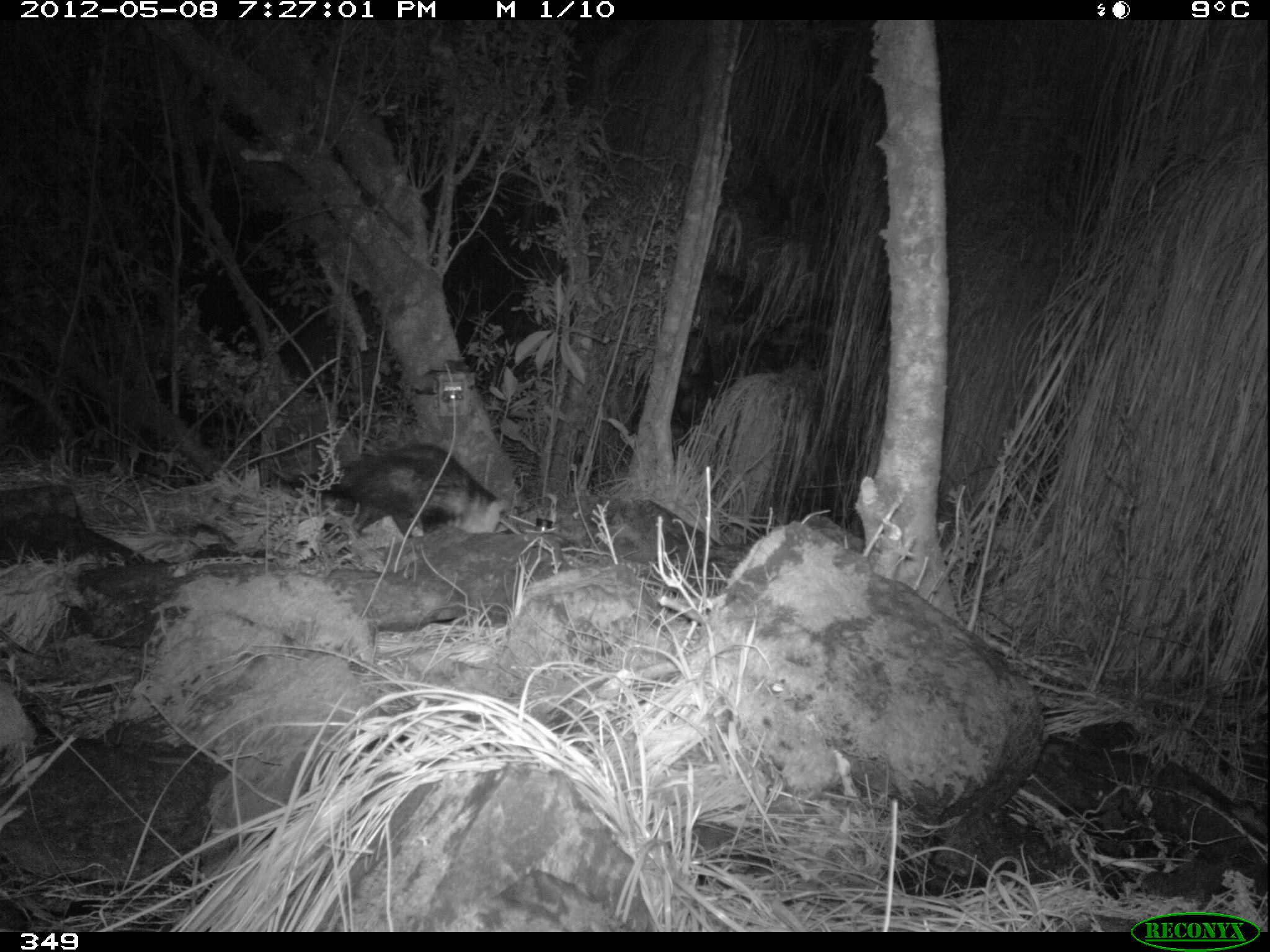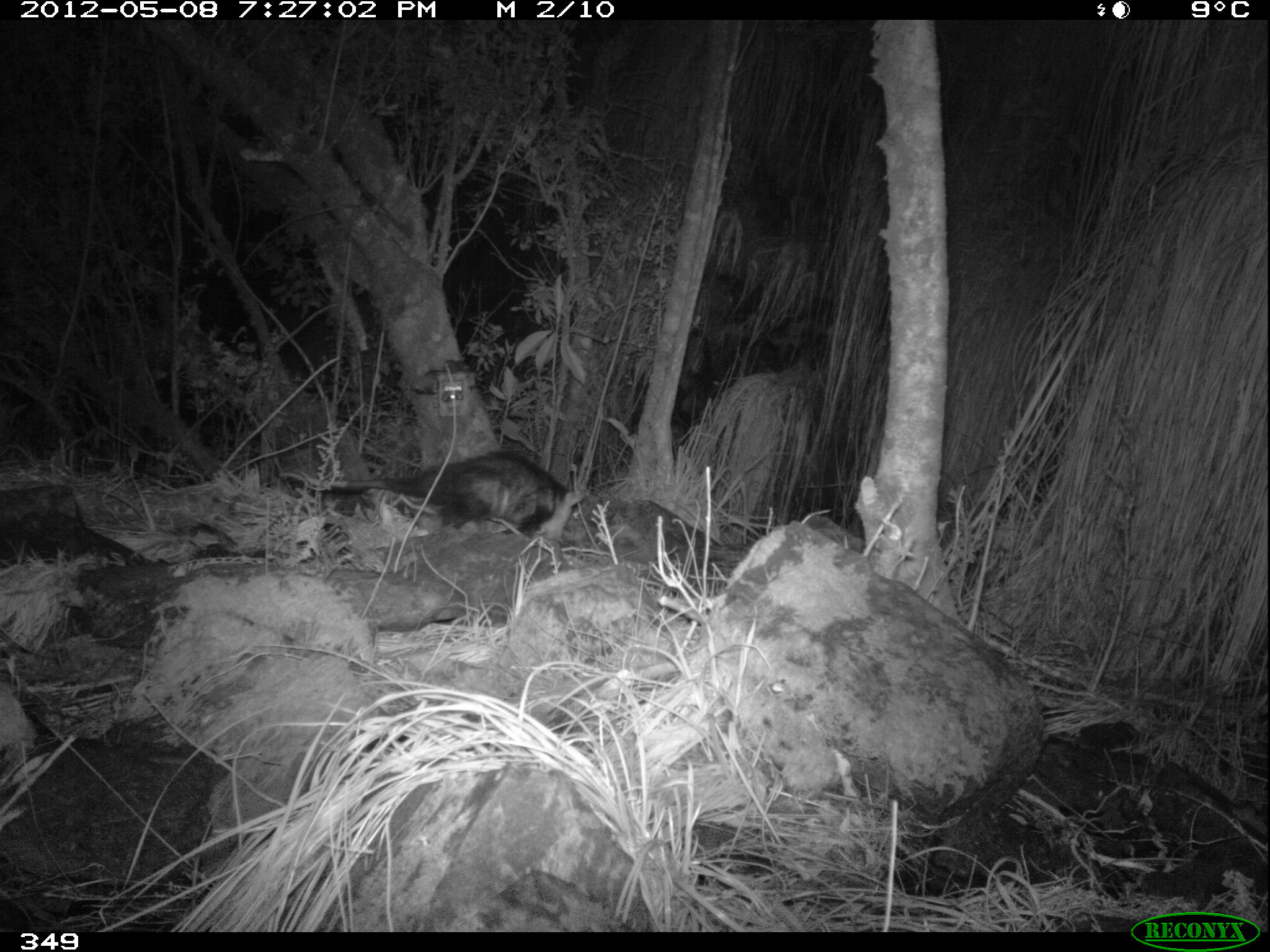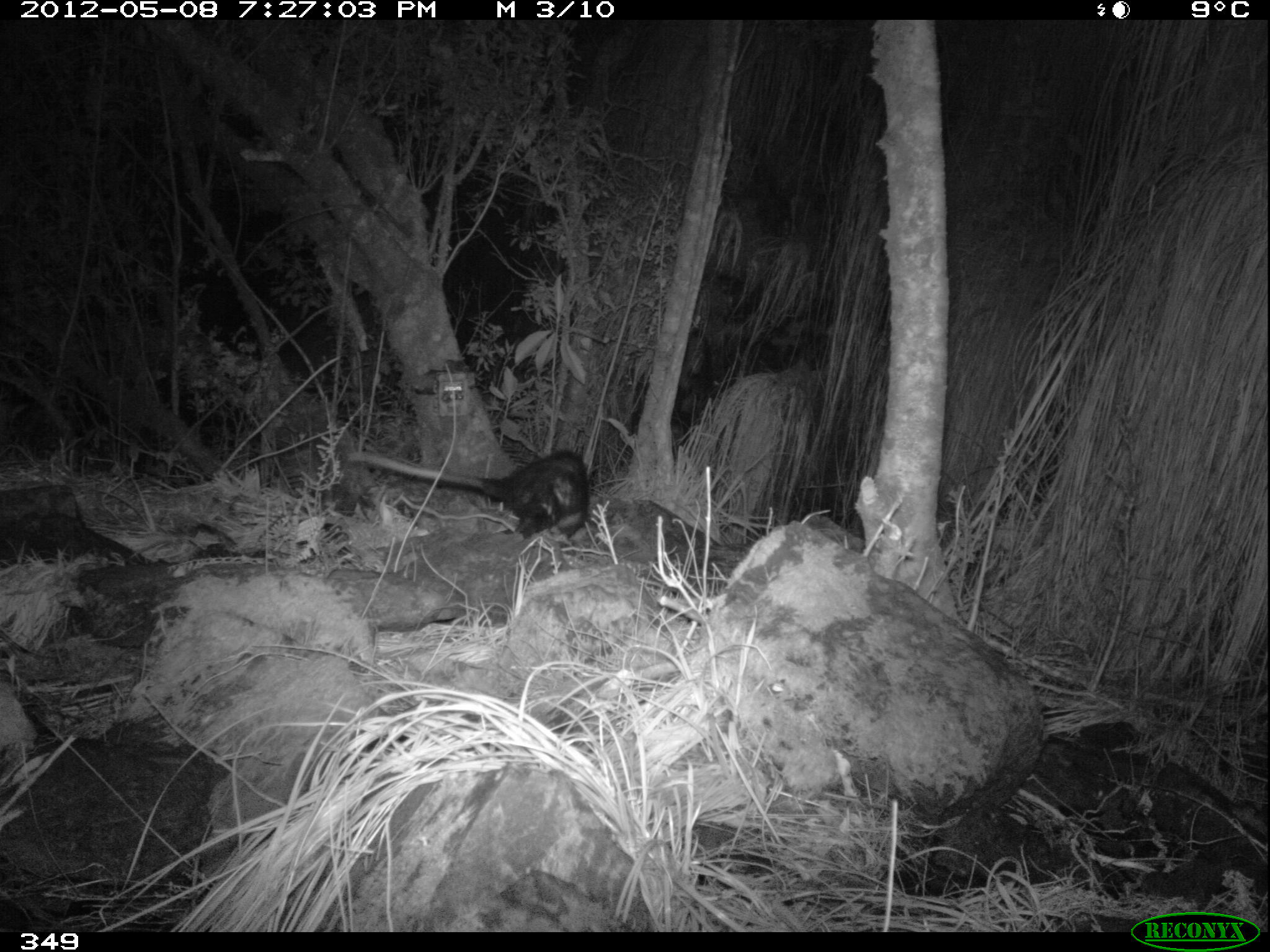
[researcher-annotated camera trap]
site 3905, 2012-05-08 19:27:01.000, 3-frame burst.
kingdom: Animalia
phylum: Chordata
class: Mammalia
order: Didelphimorphia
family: Didelphidae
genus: Didelphis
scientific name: Didelphis pernigra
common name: andean white-eared opossum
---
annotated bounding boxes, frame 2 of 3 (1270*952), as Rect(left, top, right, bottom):
didelphis pernigra: Rect(298, 450, 588, 543)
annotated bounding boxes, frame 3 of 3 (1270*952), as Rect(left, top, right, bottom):
didelphis pernigra: Rect(347, 446, 593, 548)